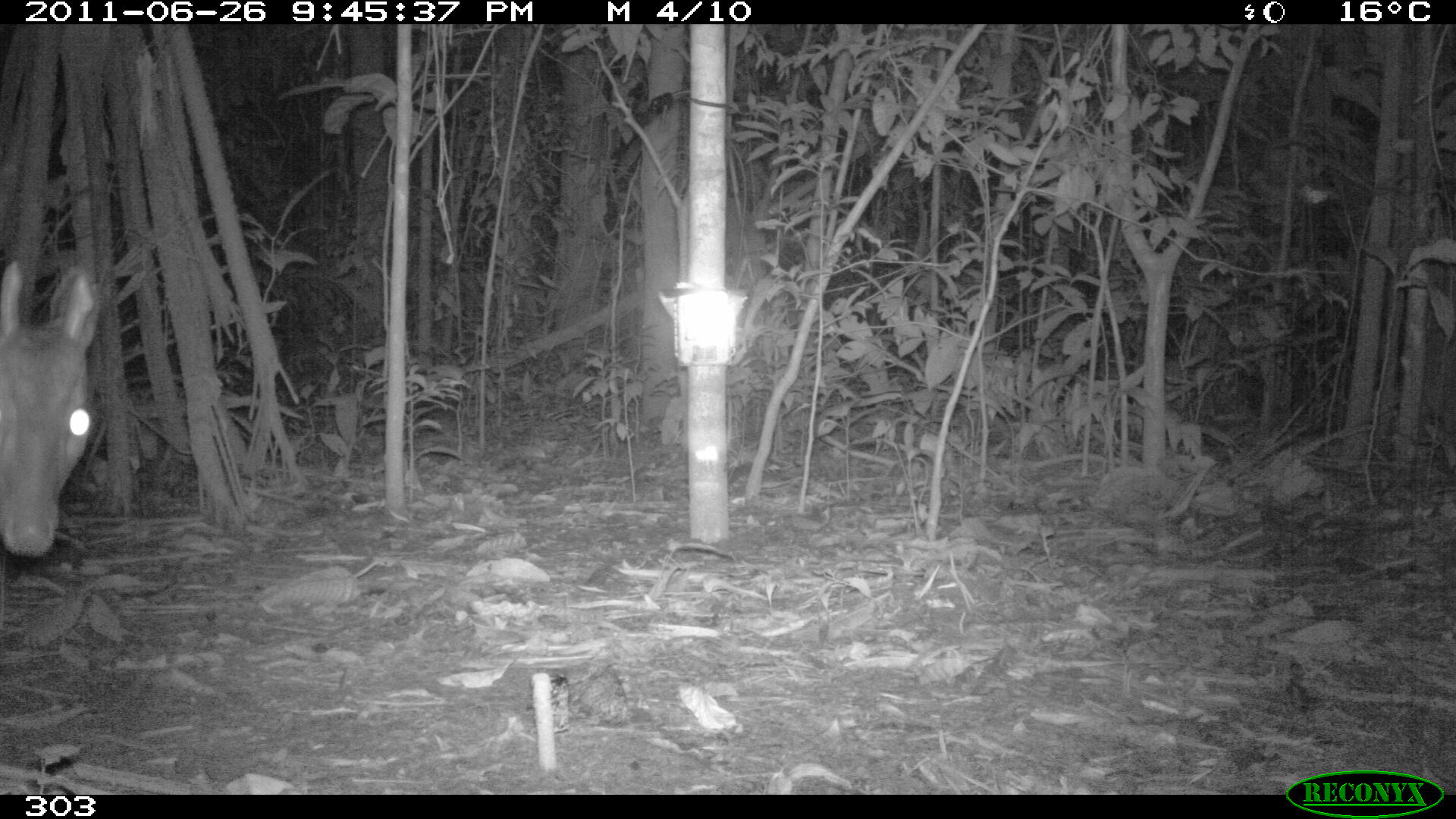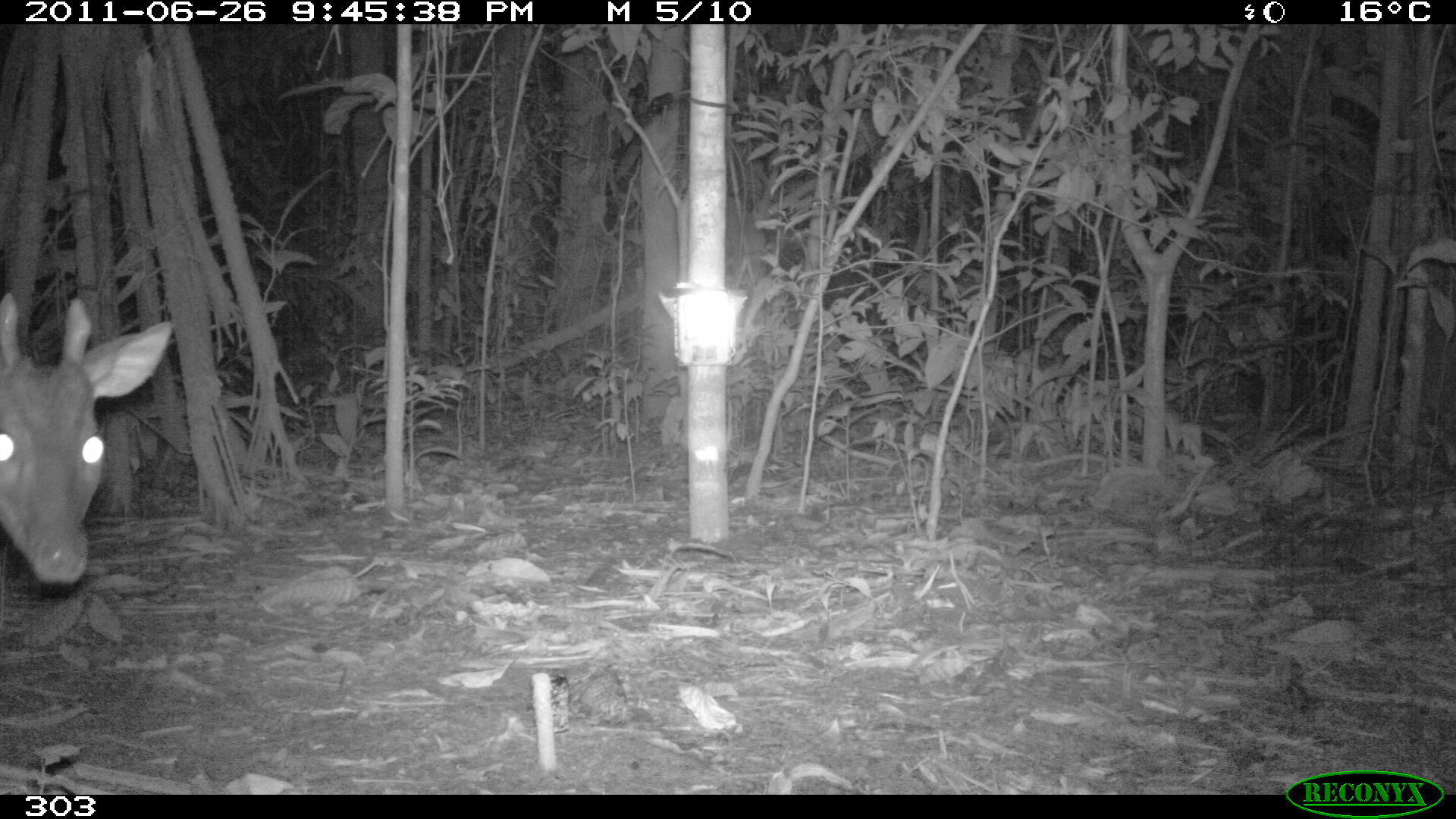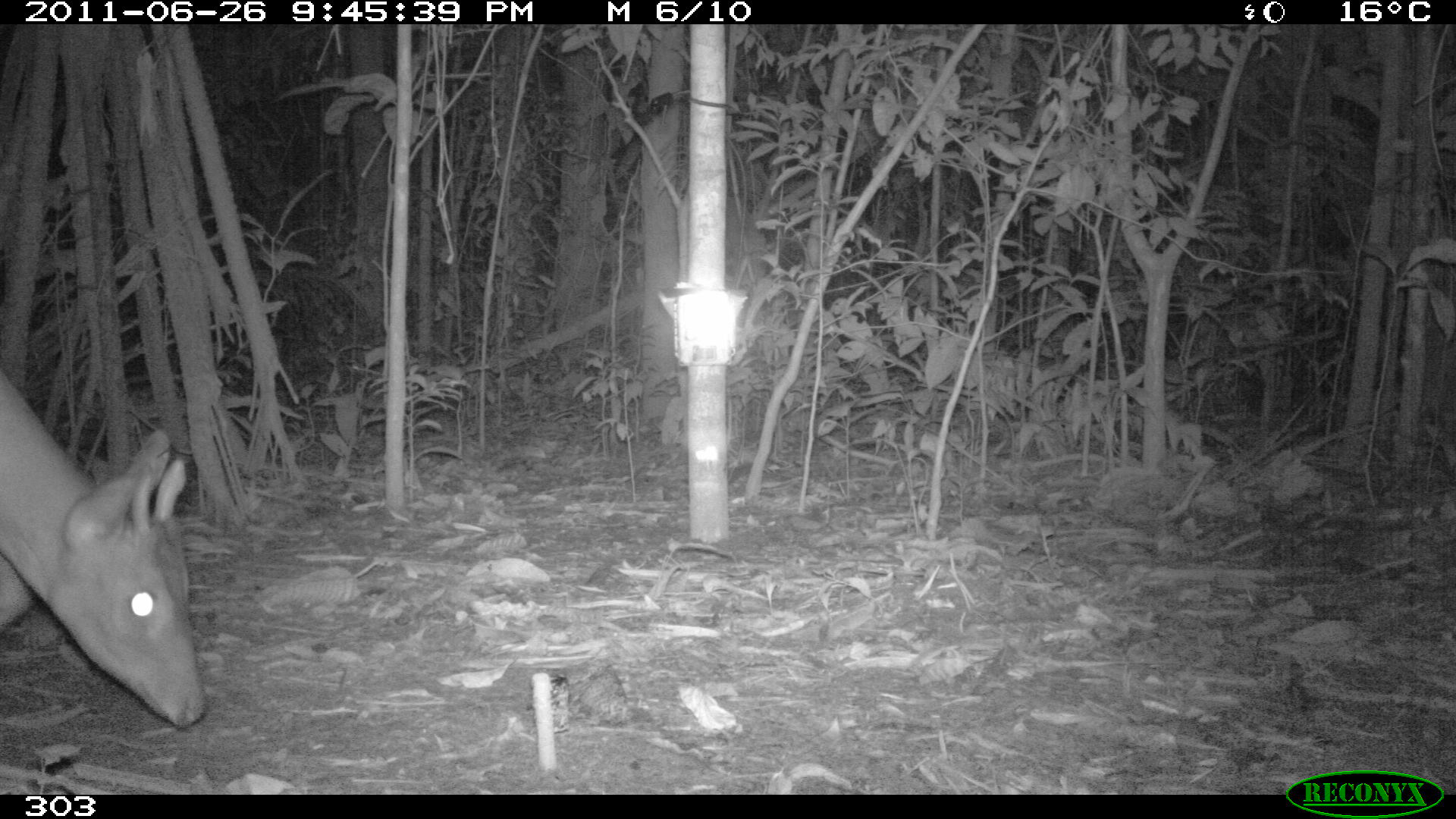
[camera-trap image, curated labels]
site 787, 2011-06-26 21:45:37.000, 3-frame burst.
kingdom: Animalia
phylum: Chordata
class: Mammalia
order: Artiodactyla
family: Cervidae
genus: Mazama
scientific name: Mazama americana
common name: red brocket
Mazama americana (red brocket).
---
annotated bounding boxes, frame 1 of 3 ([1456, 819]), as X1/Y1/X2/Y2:
mazama americana: 0/254/100/553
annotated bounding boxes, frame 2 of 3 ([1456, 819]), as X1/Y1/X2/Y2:
mazama americana: 0/288/171/585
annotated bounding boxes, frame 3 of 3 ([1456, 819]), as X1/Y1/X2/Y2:
mazama americana: 0/367/205/730